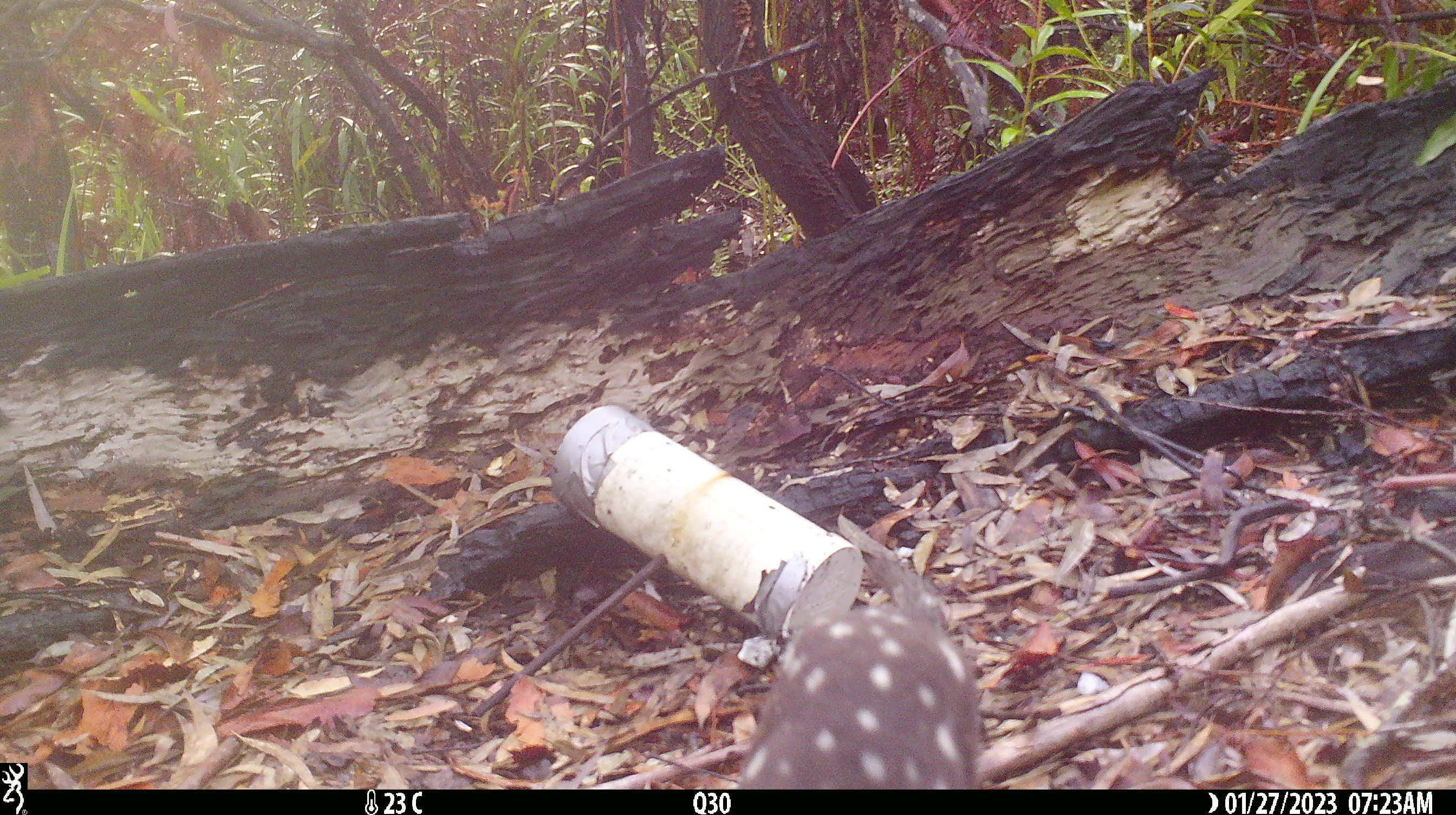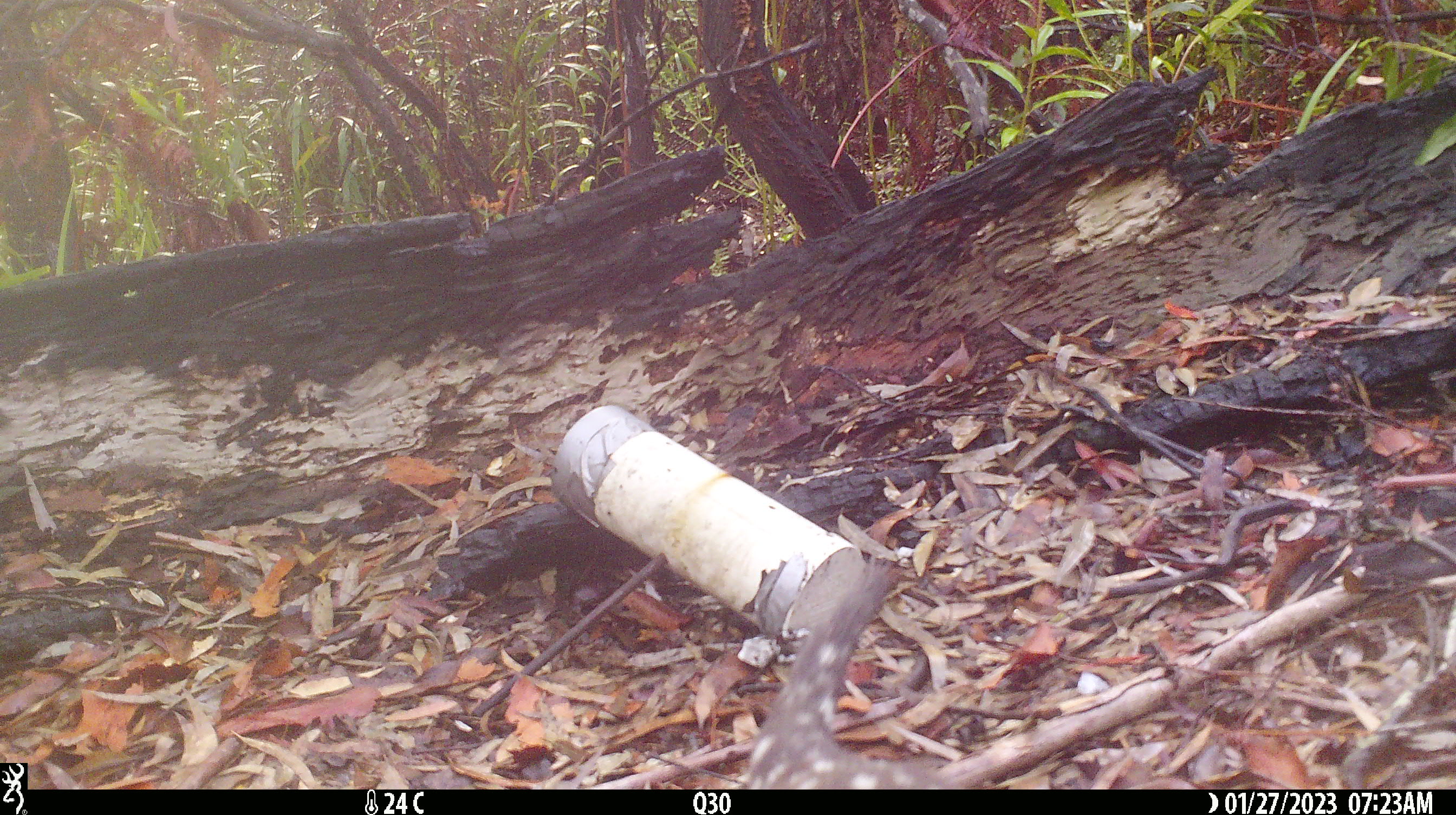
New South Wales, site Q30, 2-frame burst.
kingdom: Animalia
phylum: Chordata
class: Mammalia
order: Dasyuromorphia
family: Dasyuridae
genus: Dasyurus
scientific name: Dasyurus maculatus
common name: spotted-tailed quoll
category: quoll